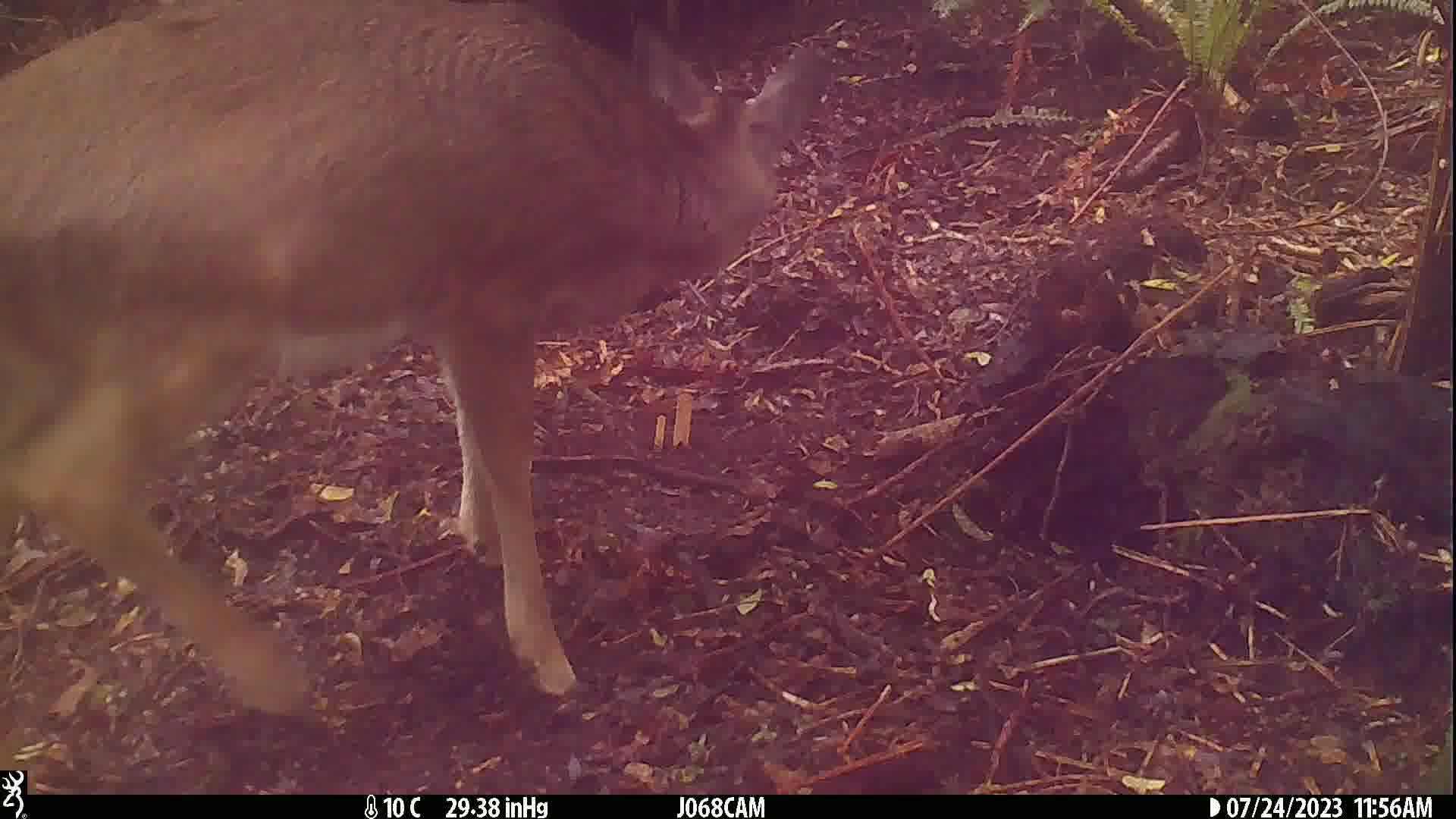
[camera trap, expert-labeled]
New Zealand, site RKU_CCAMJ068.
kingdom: Animalia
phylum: Chordata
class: Mammalia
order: Artiodactyla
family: Cervidae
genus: Odocoileus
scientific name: Odocoileus virginianus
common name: white-tailed deer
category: white tailed deer